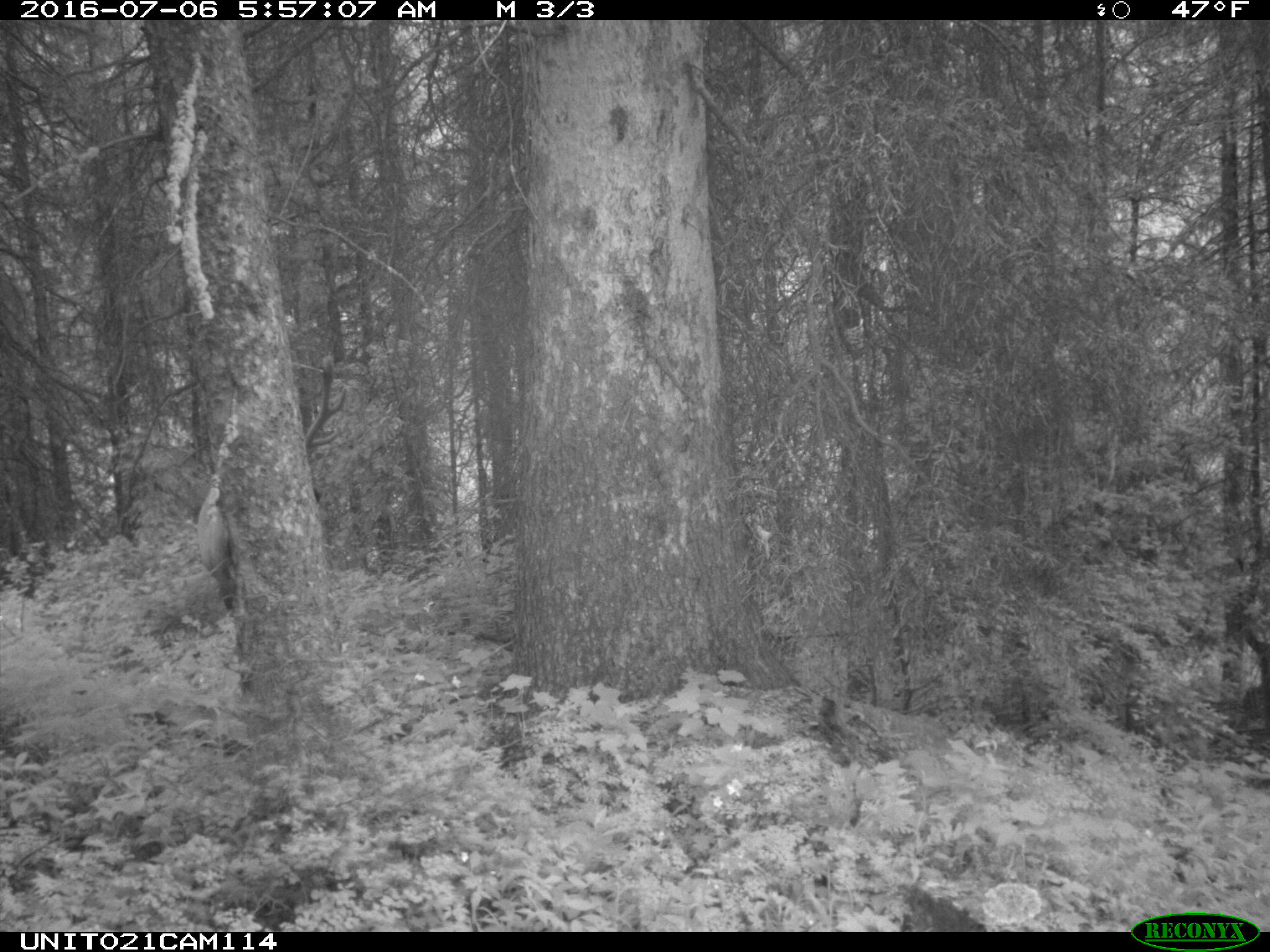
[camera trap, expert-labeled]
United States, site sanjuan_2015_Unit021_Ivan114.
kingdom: Animalia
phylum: Chordata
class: Mammalia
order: Artiodactyla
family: Cervidae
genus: Cervus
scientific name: Cervus elaphus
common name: red deer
Cervus elaphus (red deer).